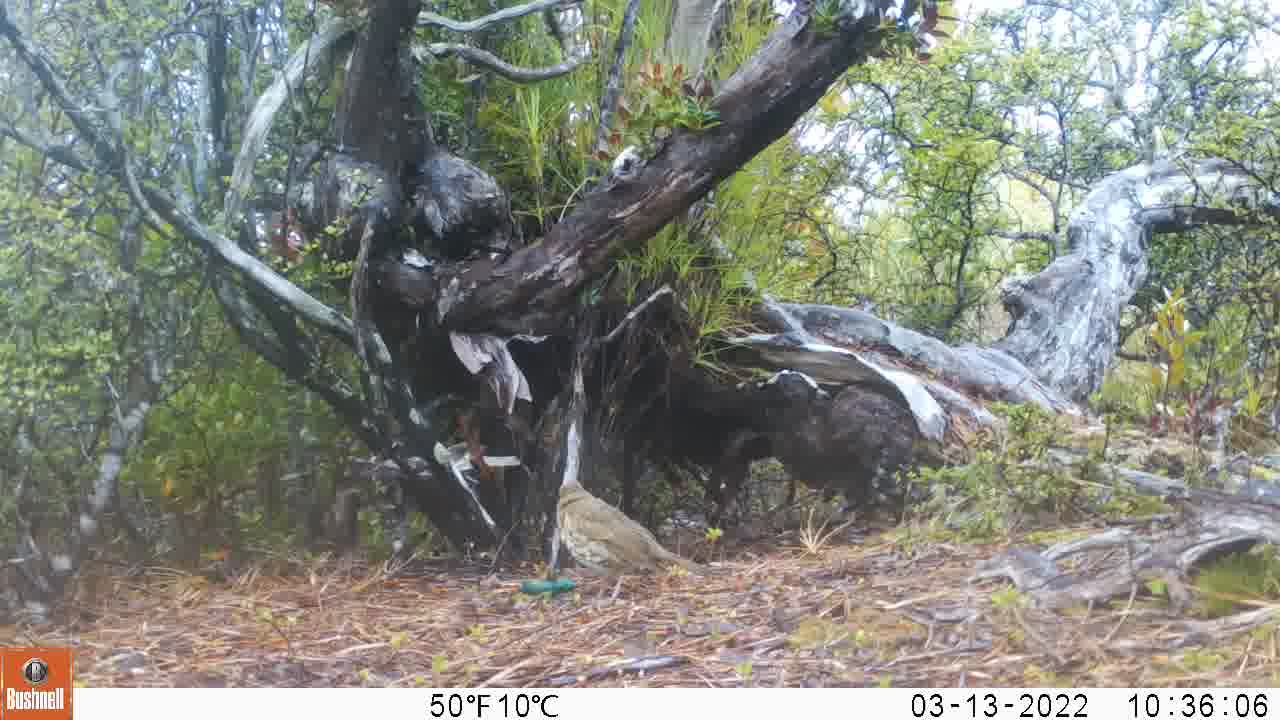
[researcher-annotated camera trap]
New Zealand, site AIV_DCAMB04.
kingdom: Animalia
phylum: Chordata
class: Aves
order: Passeriformes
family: Turdidae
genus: Turdus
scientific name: Turdus philomelos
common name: song thrush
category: thrush